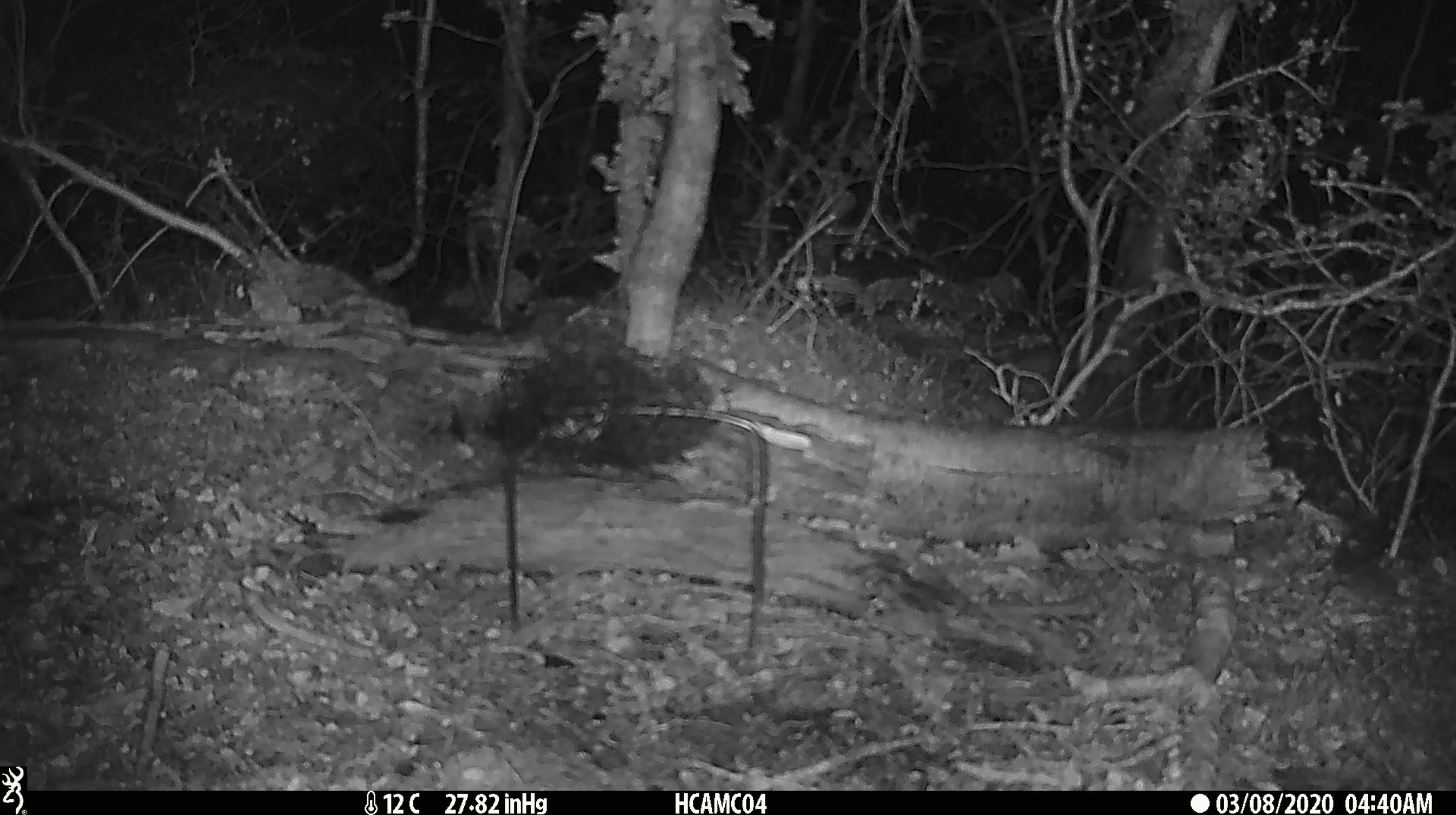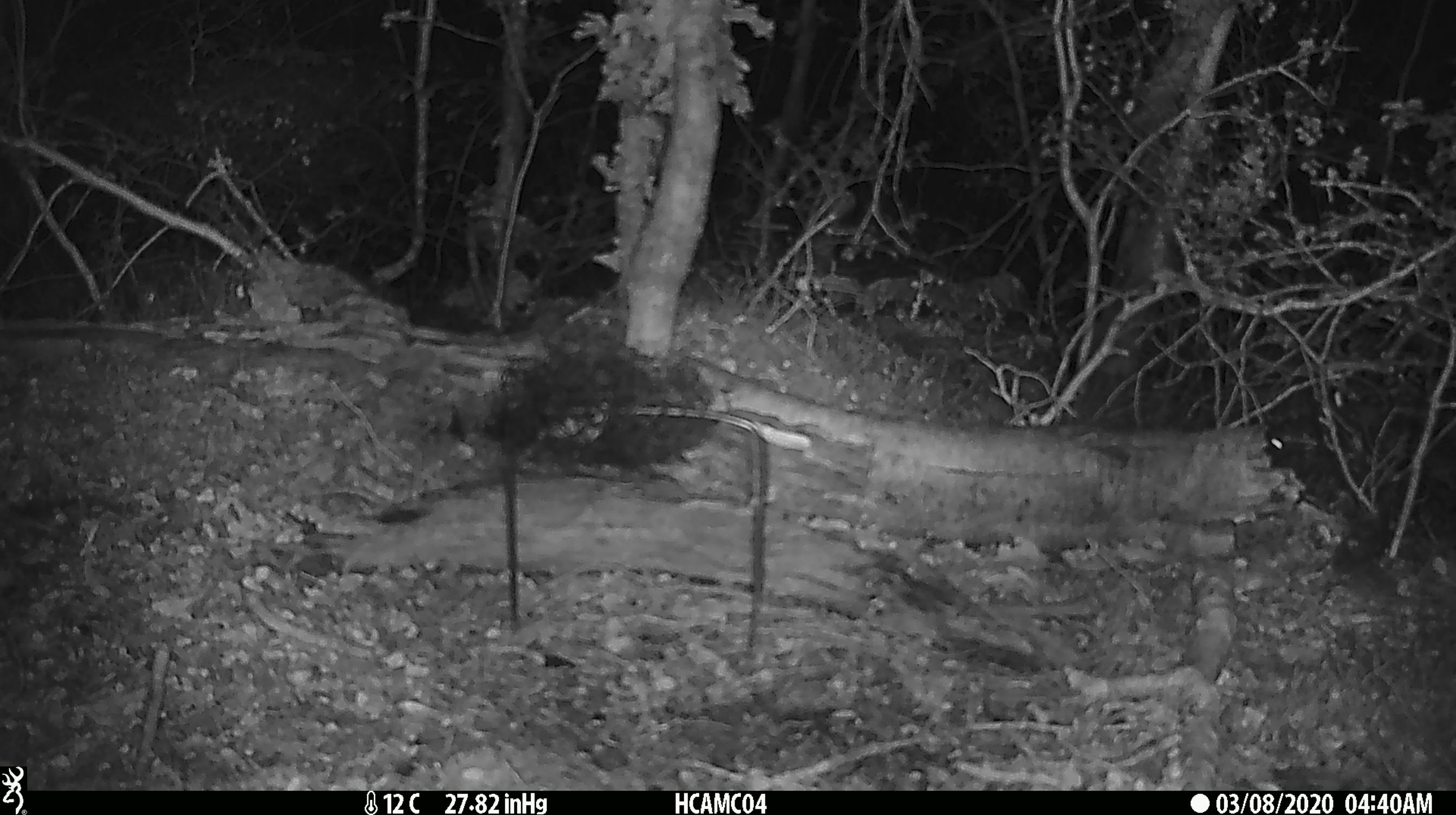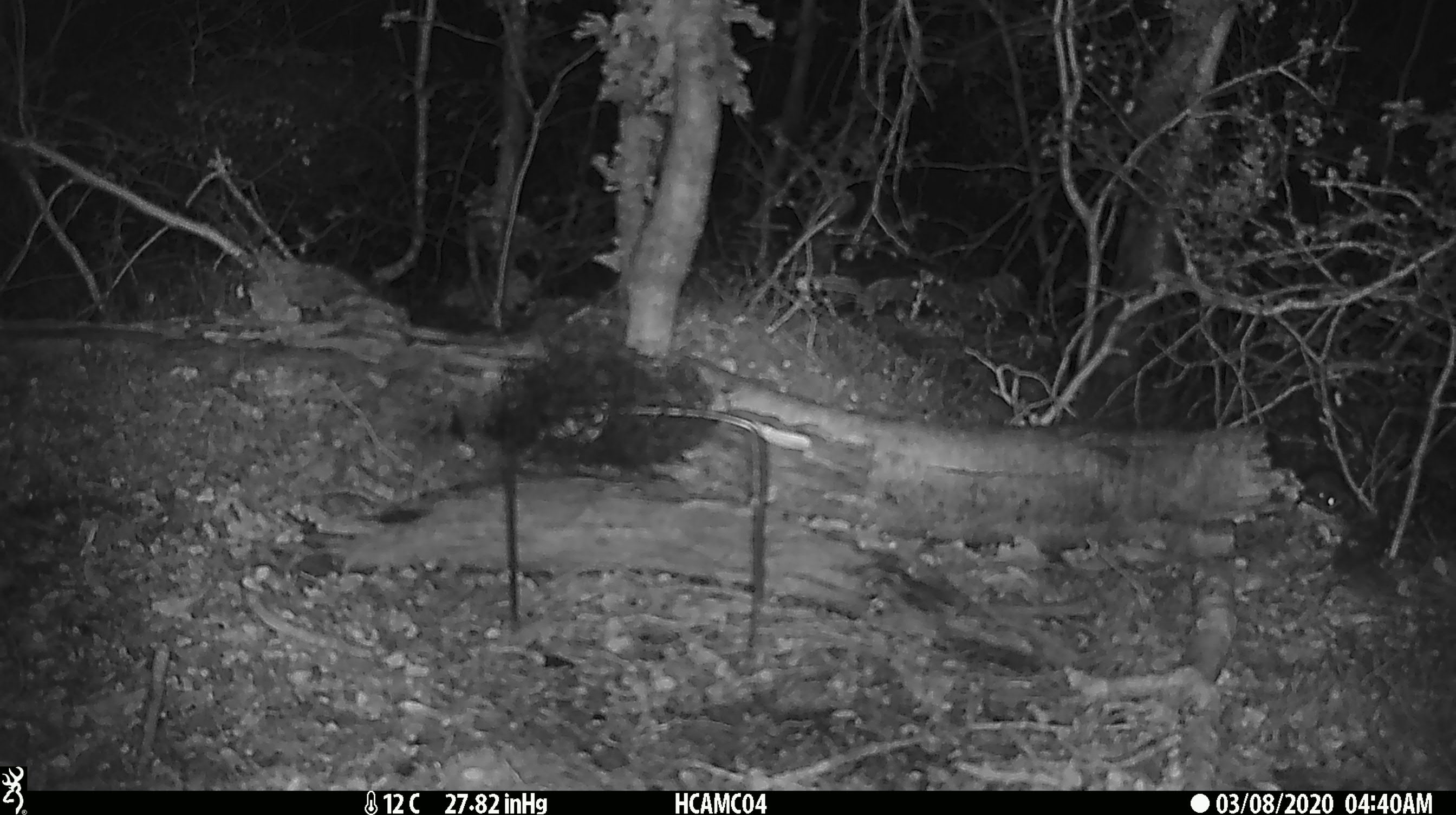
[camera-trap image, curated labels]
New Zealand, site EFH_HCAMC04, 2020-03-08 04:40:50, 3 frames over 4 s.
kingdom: Animalia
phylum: Chordata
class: Mammalia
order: Rodentia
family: Muridae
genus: Mus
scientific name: Mus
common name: mouse